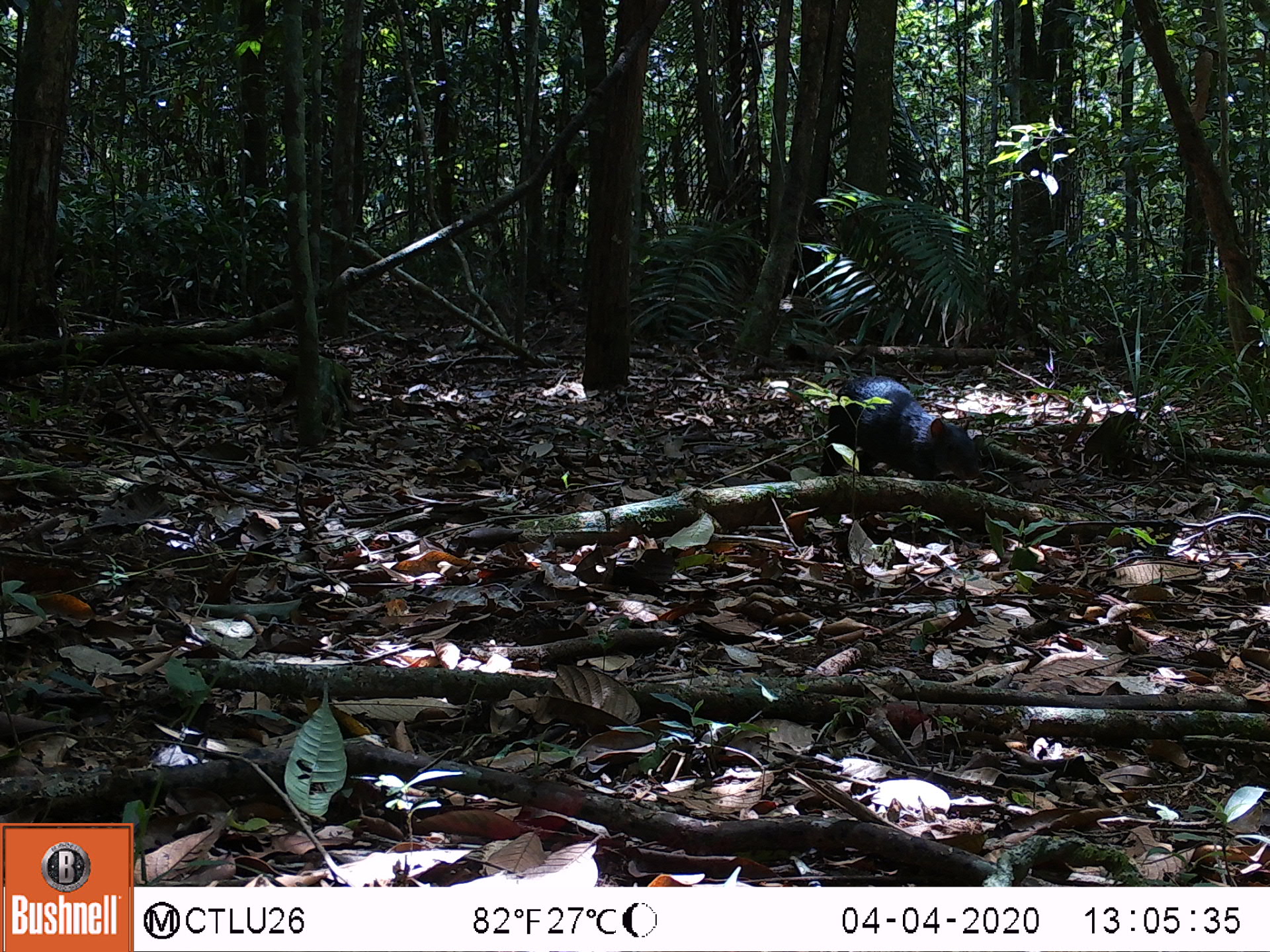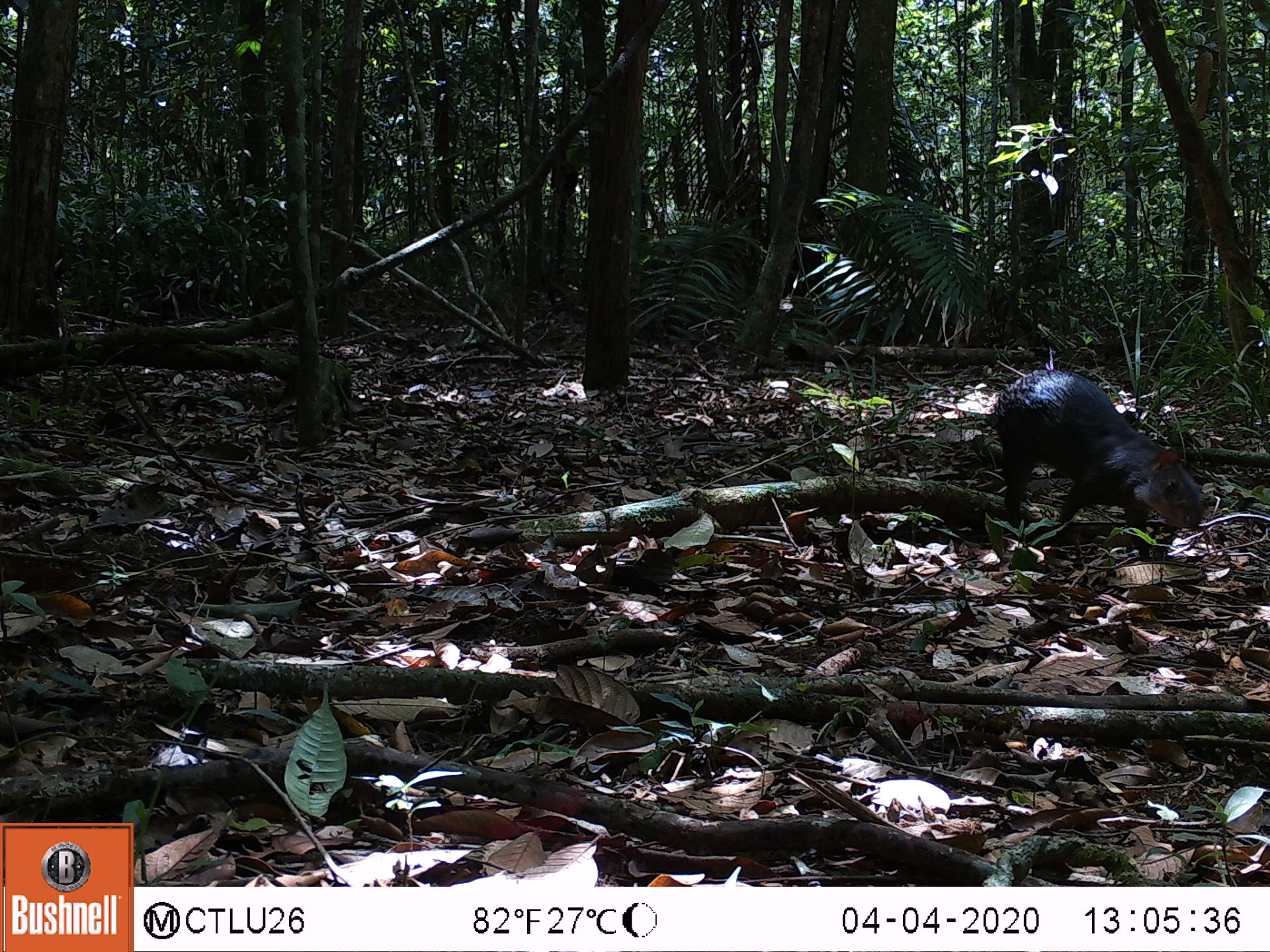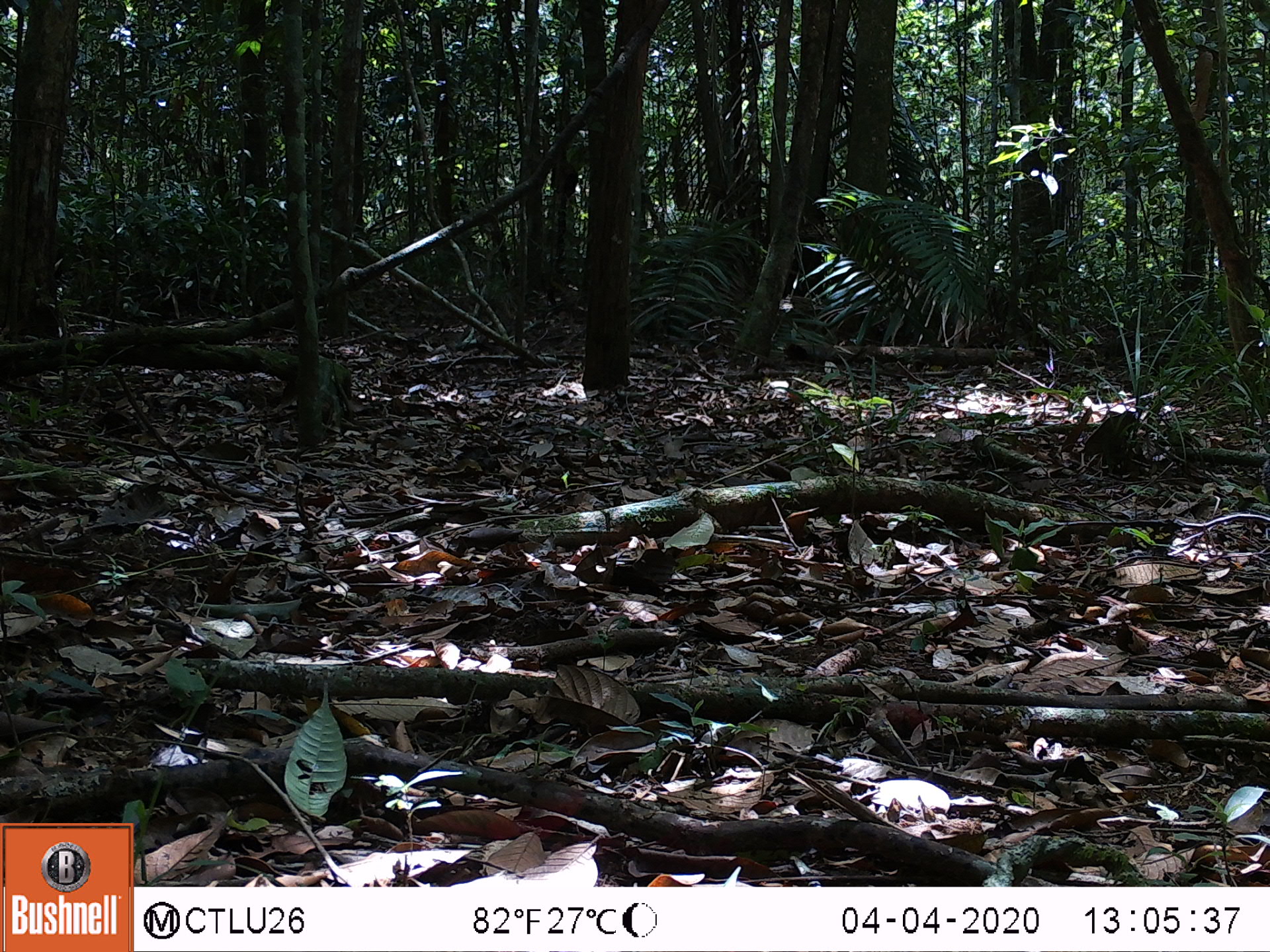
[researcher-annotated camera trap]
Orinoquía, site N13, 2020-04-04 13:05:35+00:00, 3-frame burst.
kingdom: Animalia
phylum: Chordata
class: Mammalia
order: Rodentia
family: Dasyproctidae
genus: Dasyprocta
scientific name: Dasyprocta fuliginosa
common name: black agouti